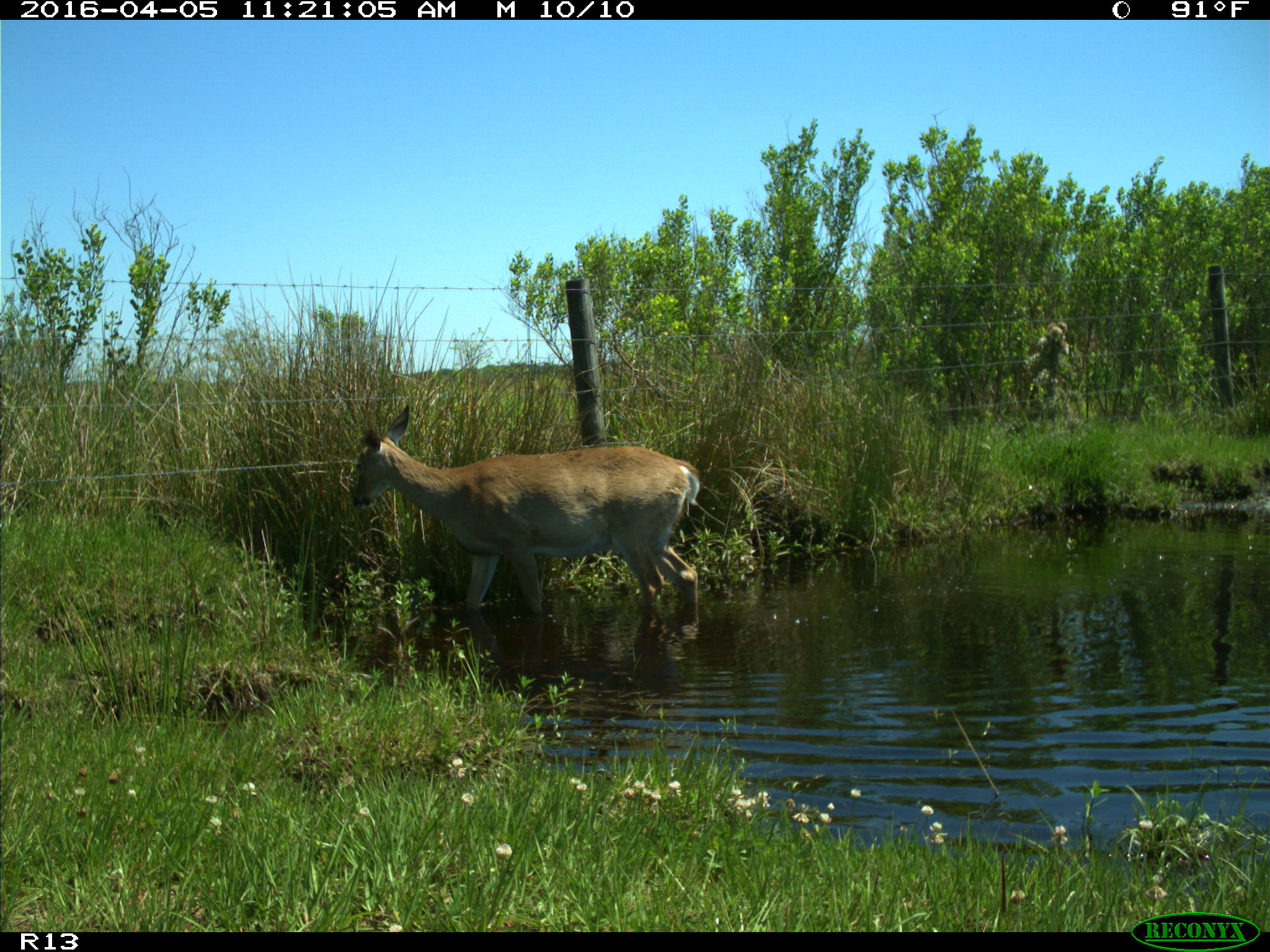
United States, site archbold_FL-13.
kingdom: Animalia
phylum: Chordata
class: Mammalia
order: Artiodactyla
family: Cervidae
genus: Odocoileus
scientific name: Odocoileus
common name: deer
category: unidentified deer